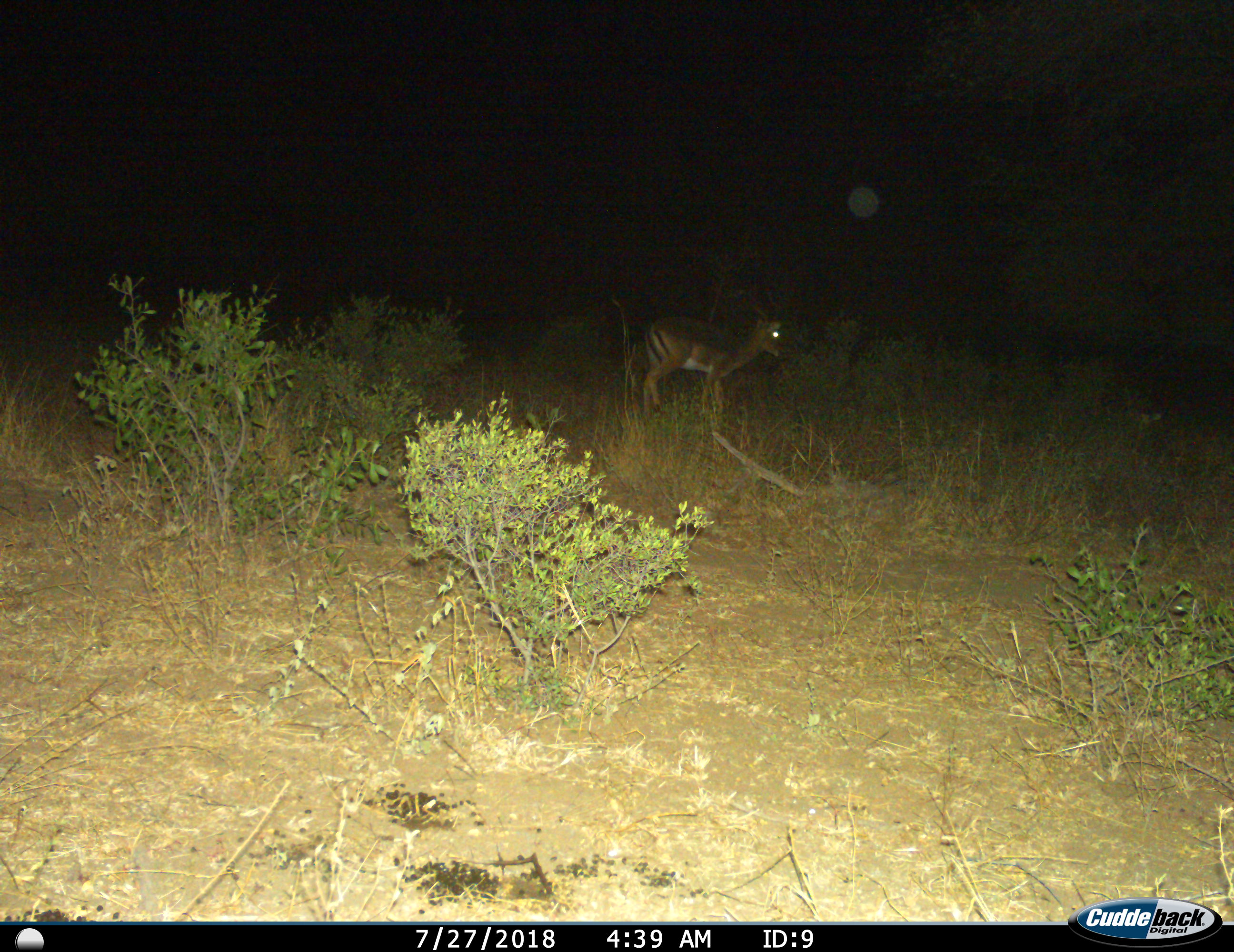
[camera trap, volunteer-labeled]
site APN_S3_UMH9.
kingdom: Animalia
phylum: Chordata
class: Mammalia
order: Artiodactyla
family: Bovidae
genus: Aepyceros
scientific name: Aepyceros melampus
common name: impala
Impala (Aepyceros melampus), count 1. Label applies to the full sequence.